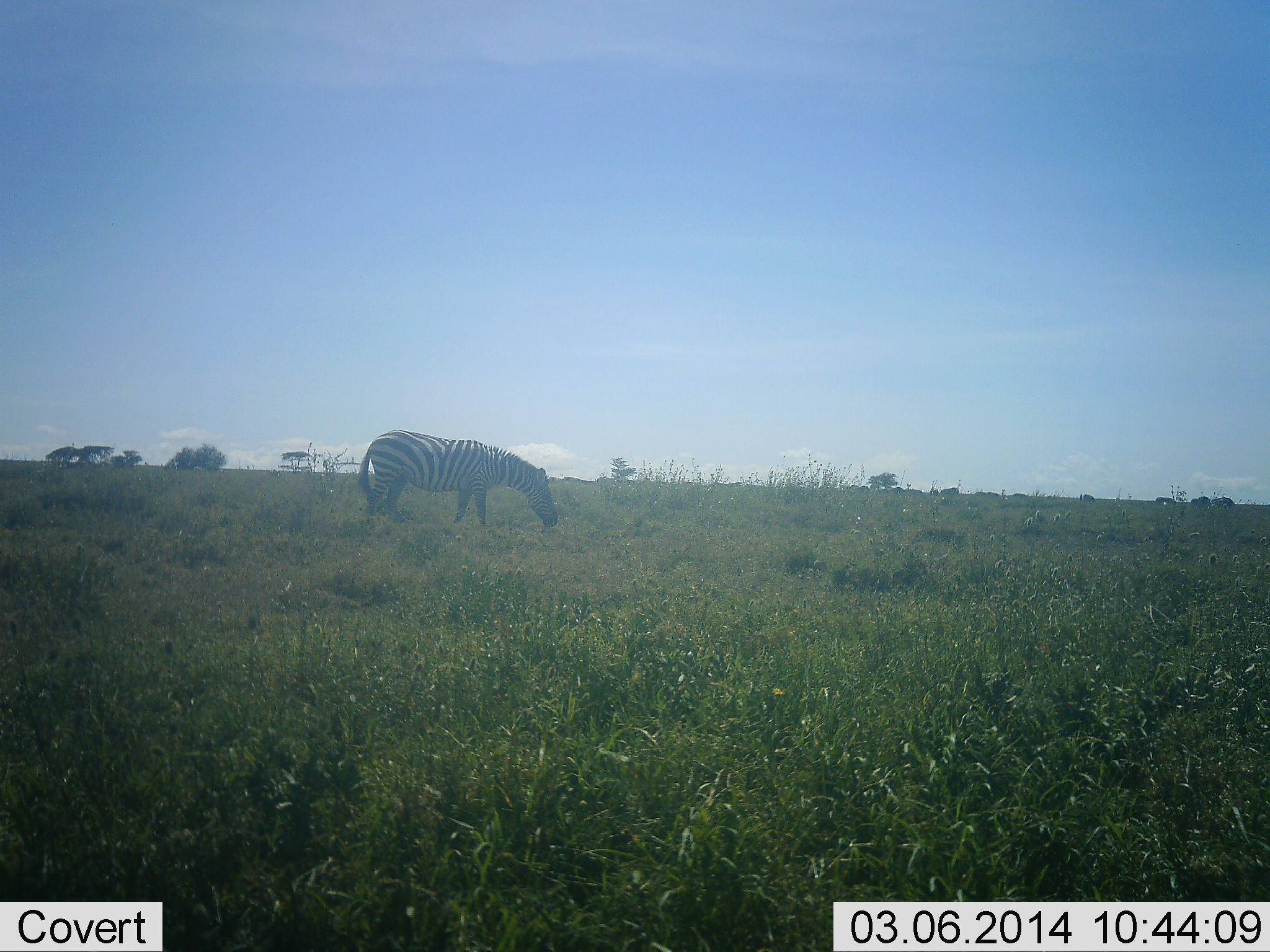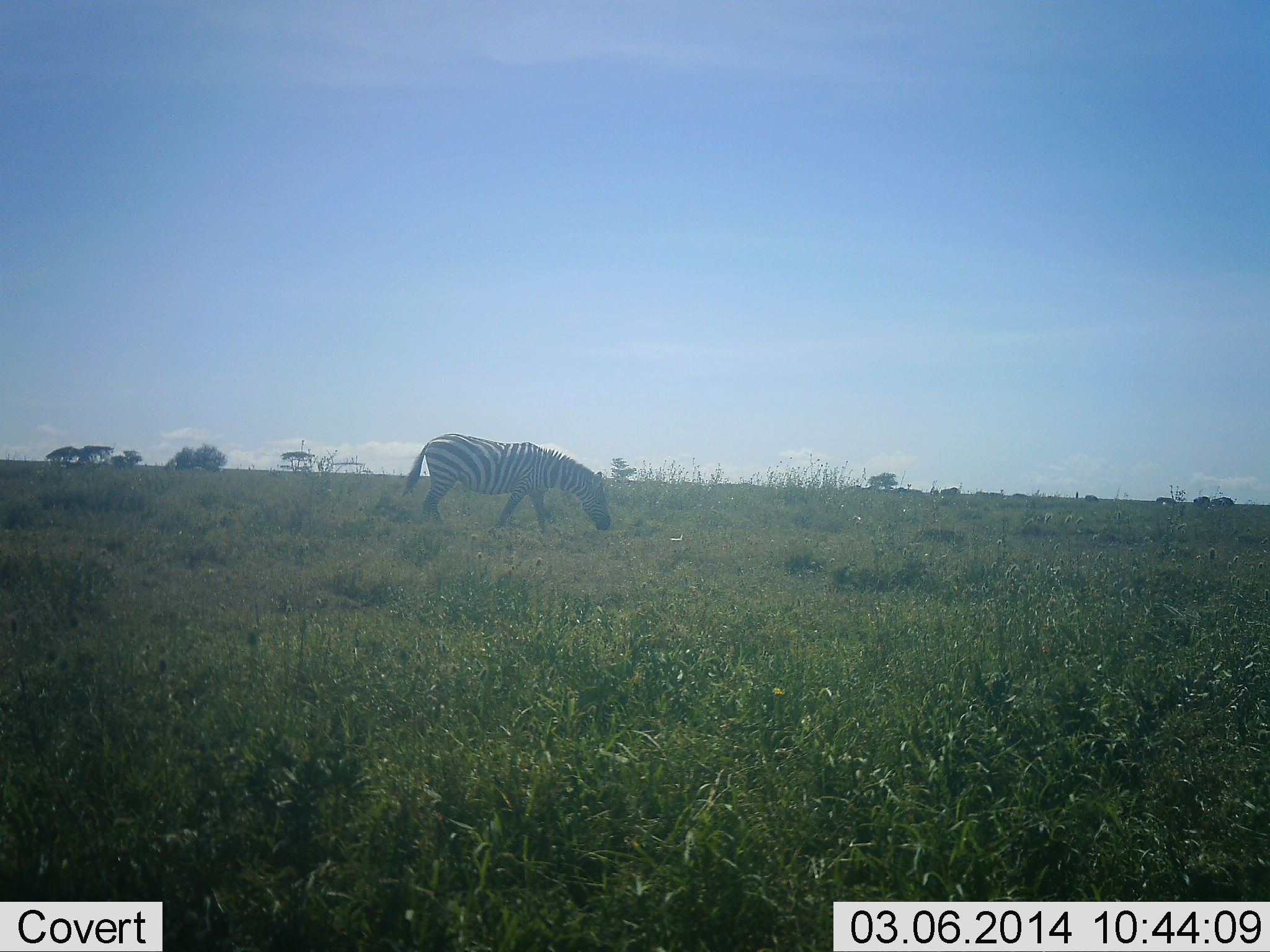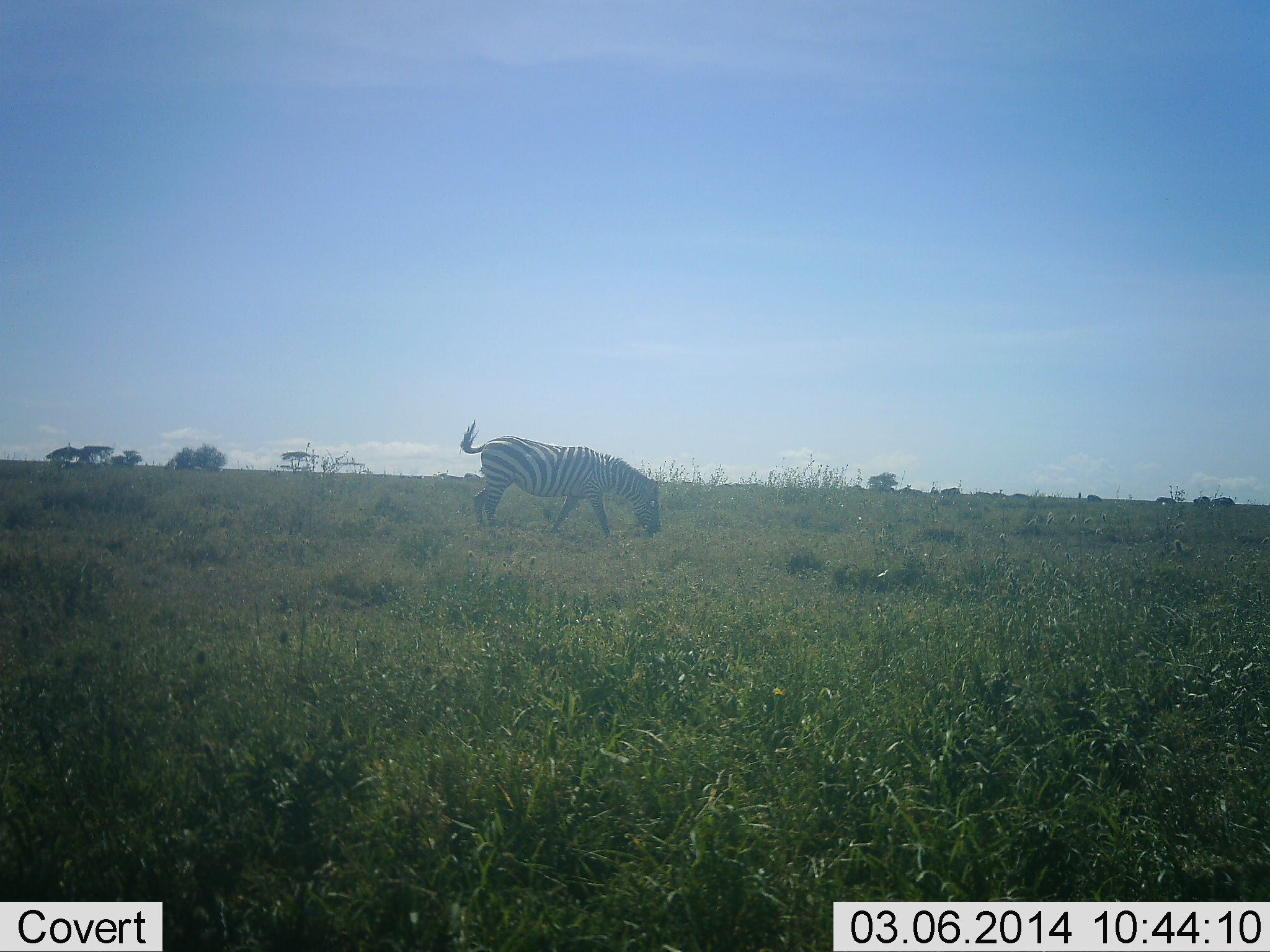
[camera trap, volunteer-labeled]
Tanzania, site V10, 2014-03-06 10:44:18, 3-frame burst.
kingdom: Animalia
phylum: Chordata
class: Mammalia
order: Perissodactyla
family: Equidae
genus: Equus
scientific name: Equus quagga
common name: plains zebra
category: zebra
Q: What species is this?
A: Zebra (plains zebra) (Equus quagga).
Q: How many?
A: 1.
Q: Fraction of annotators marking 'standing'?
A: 9%.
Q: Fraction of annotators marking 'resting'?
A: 0%.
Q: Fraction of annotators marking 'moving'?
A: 73%.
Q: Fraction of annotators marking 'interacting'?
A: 0%.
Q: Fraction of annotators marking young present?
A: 0%.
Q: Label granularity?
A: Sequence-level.